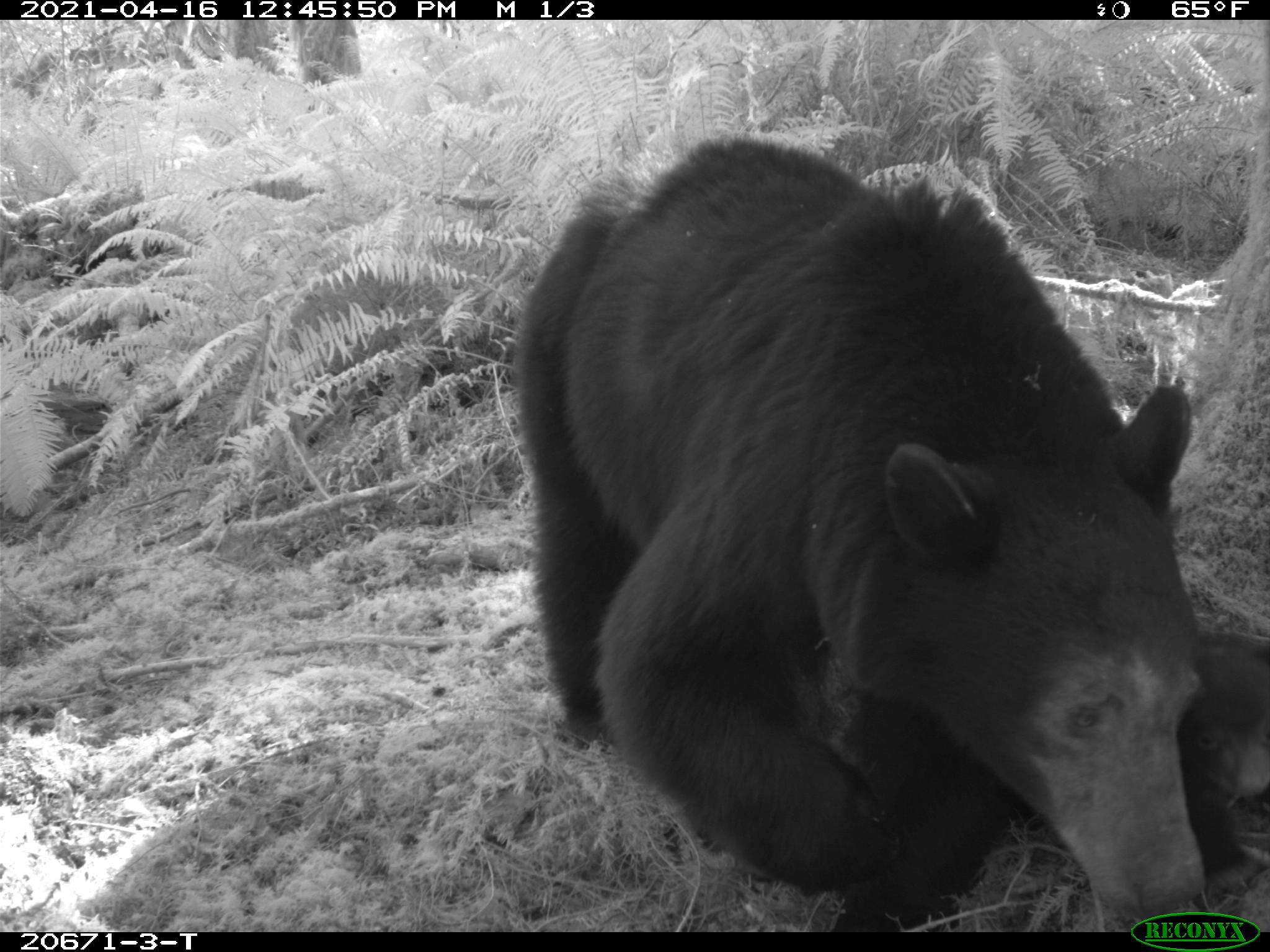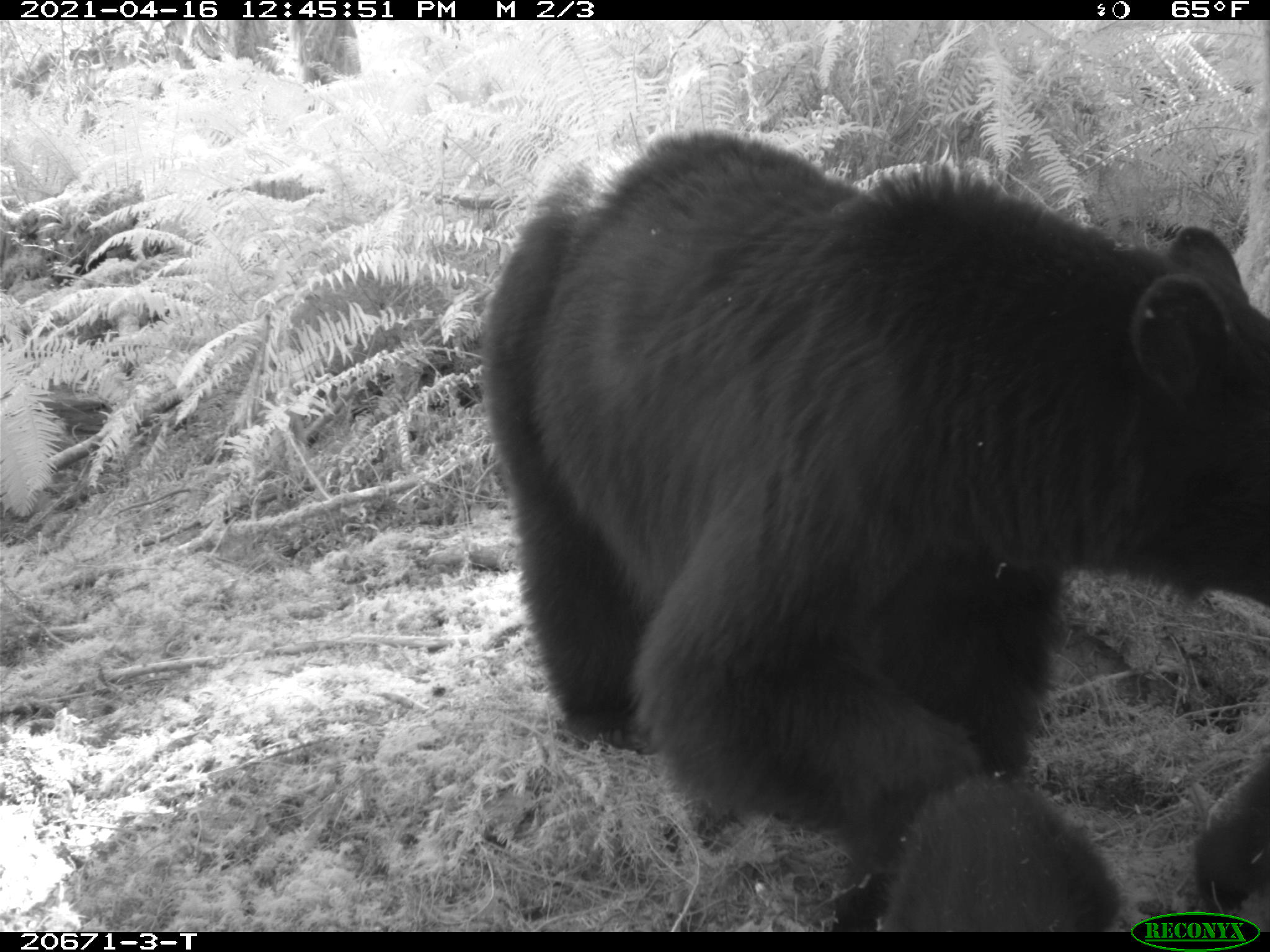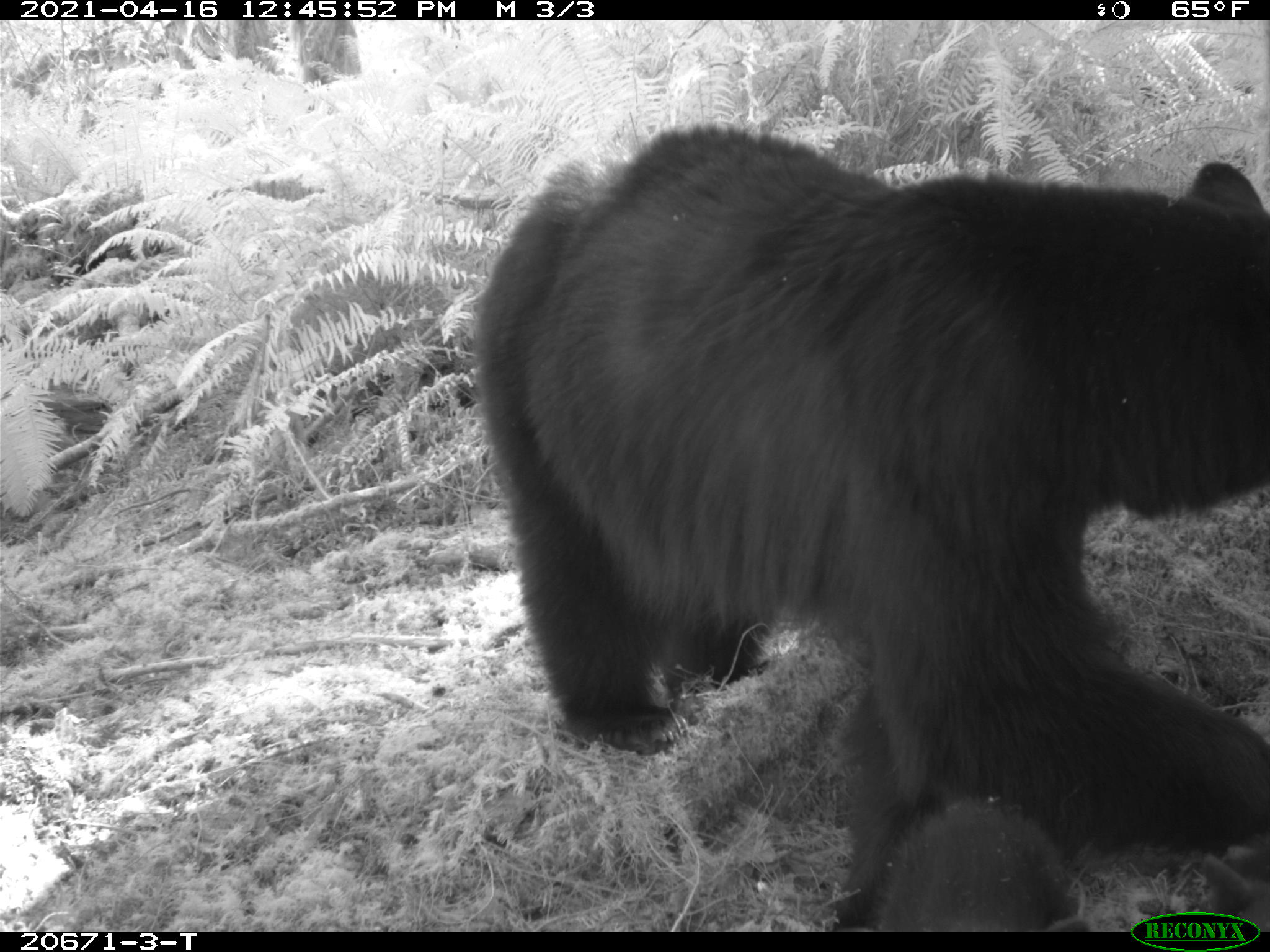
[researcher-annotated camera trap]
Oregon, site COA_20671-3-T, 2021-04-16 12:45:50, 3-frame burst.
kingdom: Animalia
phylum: Chordata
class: Mammalia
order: Carnivora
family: Ursidae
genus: Ursus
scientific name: Ursus americanus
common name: american black bear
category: black bear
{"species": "black bear (american black bear) (Ursus americanus)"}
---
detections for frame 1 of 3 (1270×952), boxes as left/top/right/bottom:
black bear: 499/117/1269/913; 1149/623/1267/903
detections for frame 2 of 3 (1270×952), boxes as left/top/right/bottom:
black bear: 456/101/1269/870; 848/755/1130/930; 1191/748/1269/911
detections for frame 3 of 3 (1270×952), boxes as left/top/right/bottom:
black bear: 446/93/1269/878; 833/783/1108/930